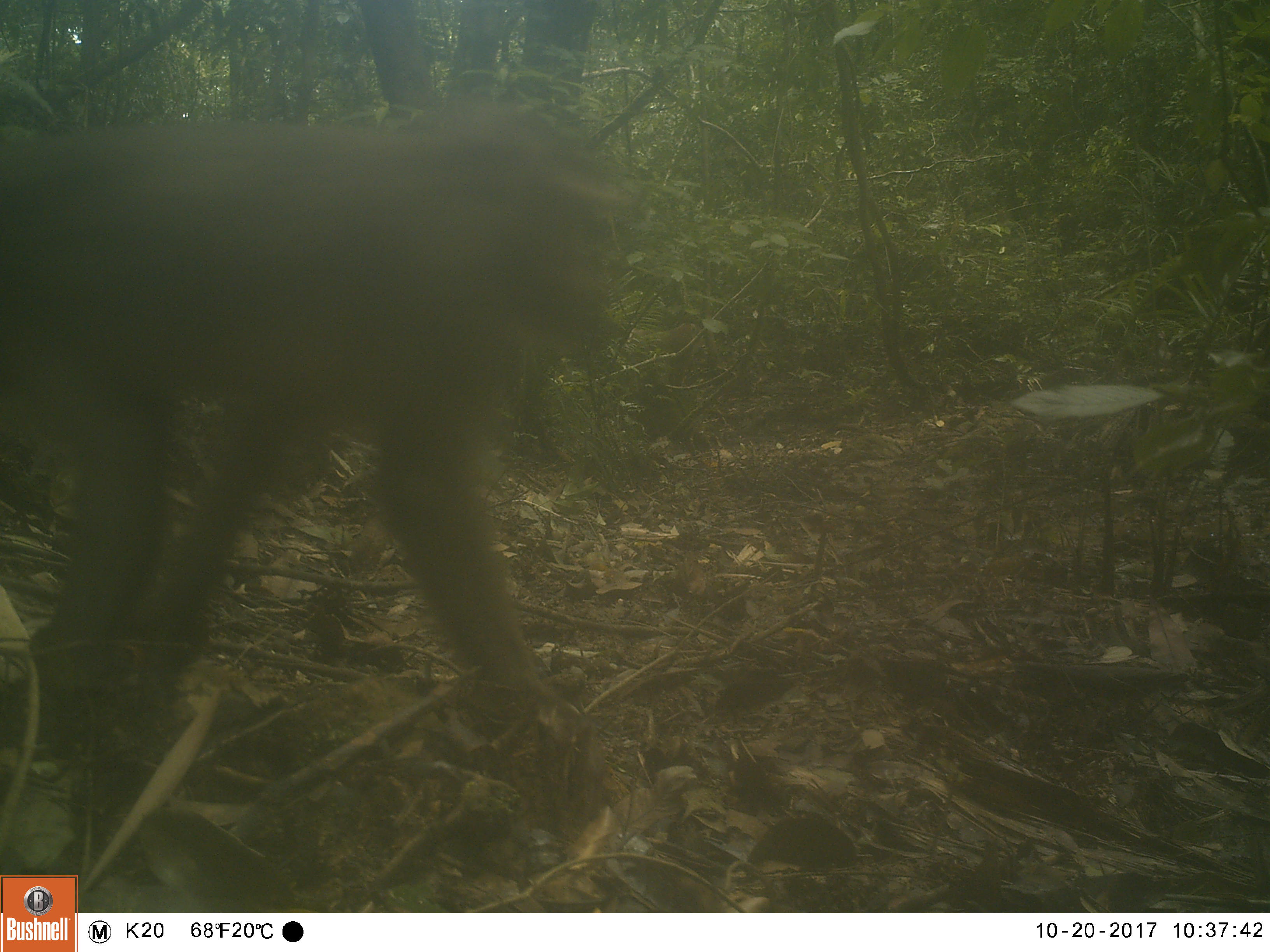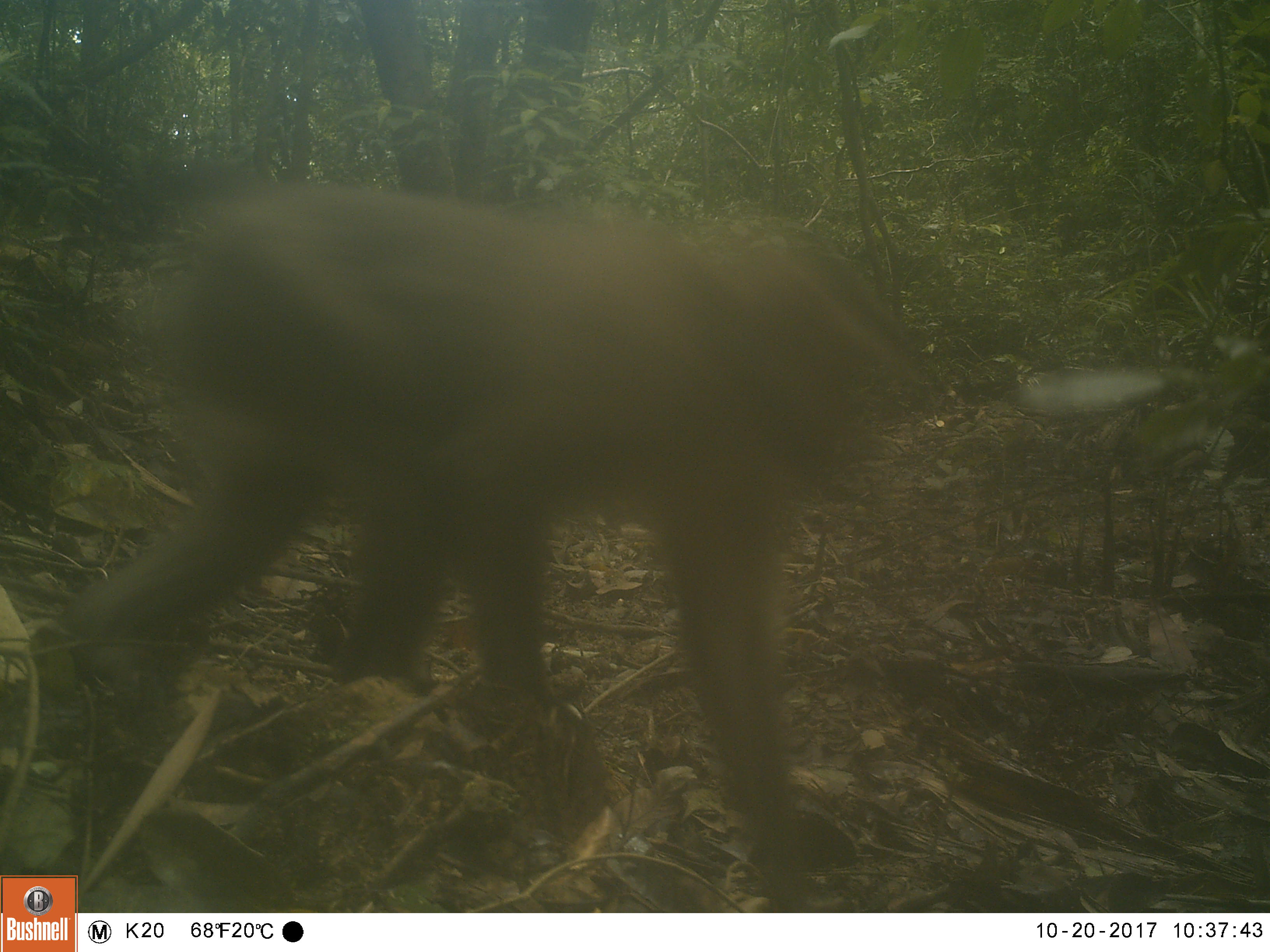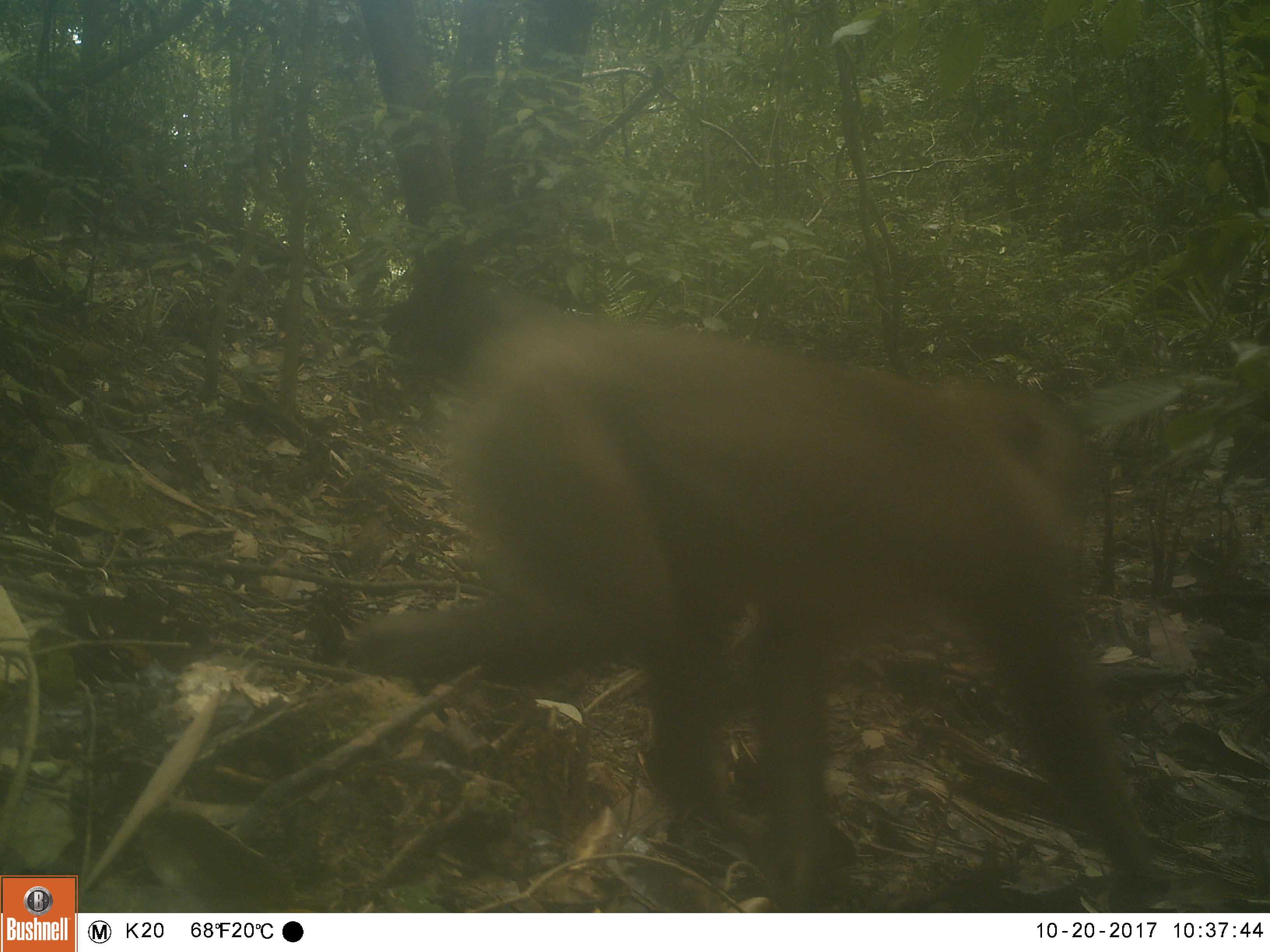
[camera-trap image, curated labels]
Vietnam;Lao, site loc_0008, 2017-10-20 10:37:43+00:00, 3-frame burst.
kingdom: Animalia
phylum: Chordata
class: Mammalia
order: Primates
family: Cercopithecidae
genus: Macaca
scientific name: Macaca nemestrina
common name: pig-tailed macaque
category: pig tailed macaque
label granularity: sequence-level